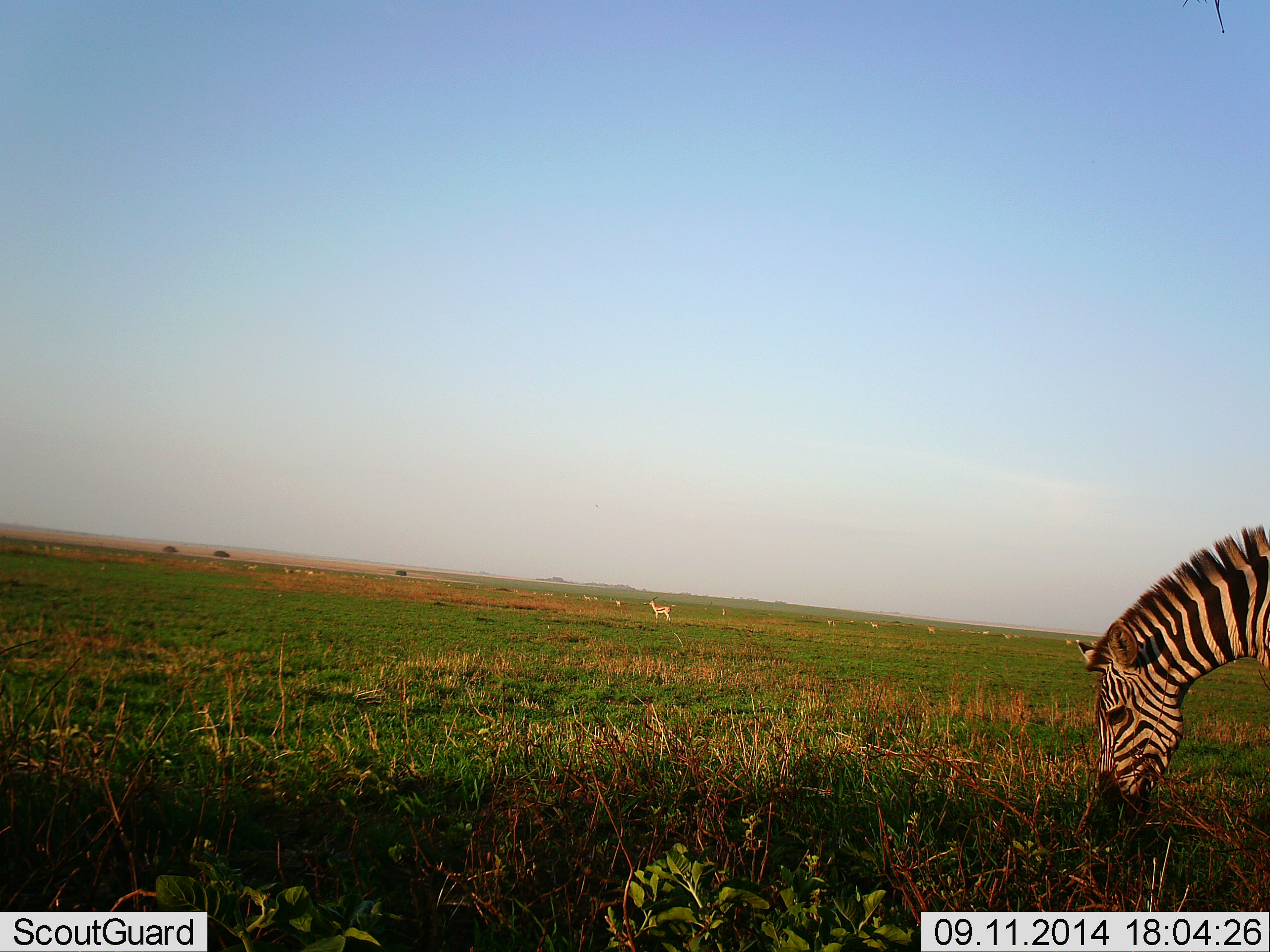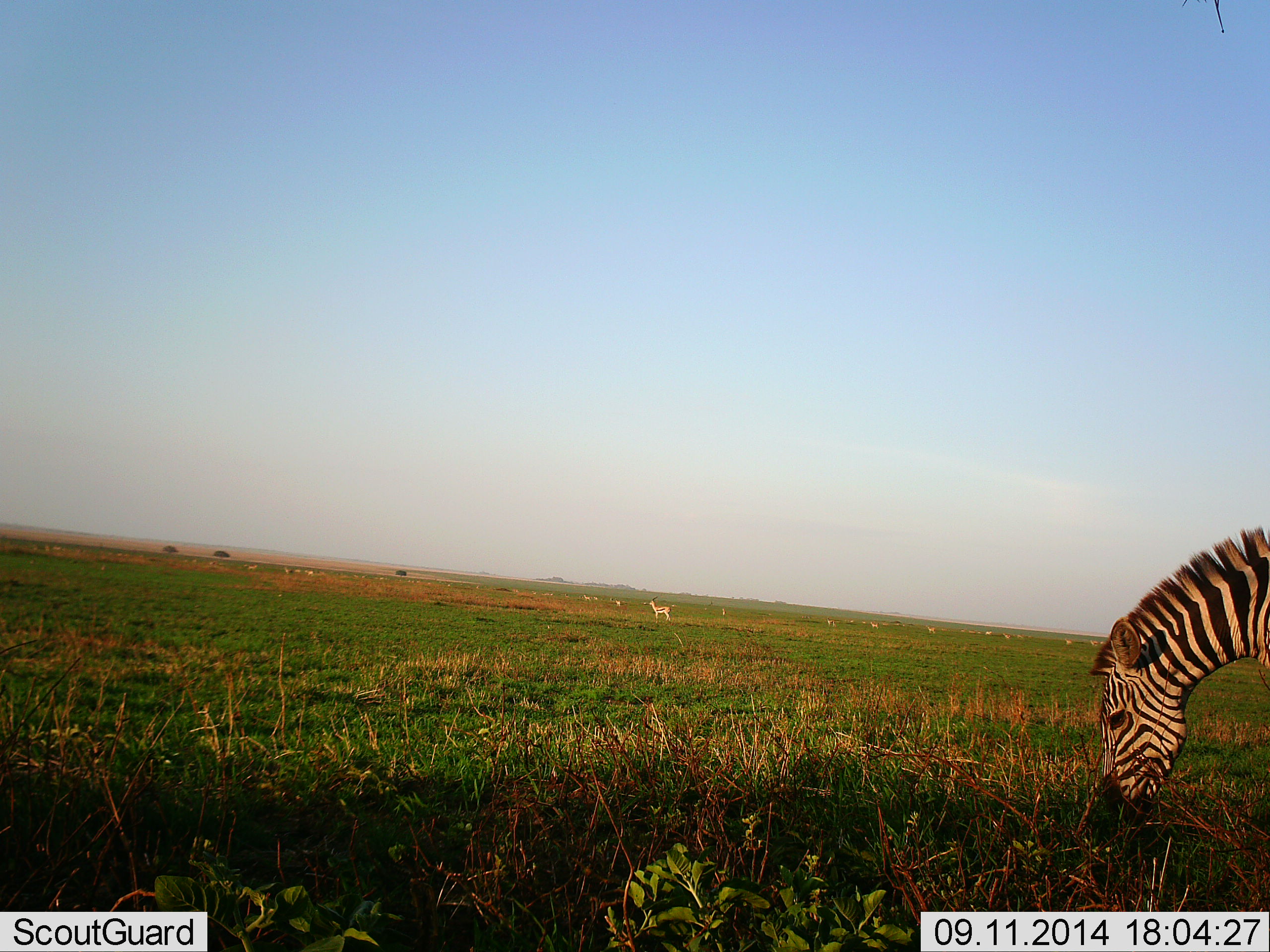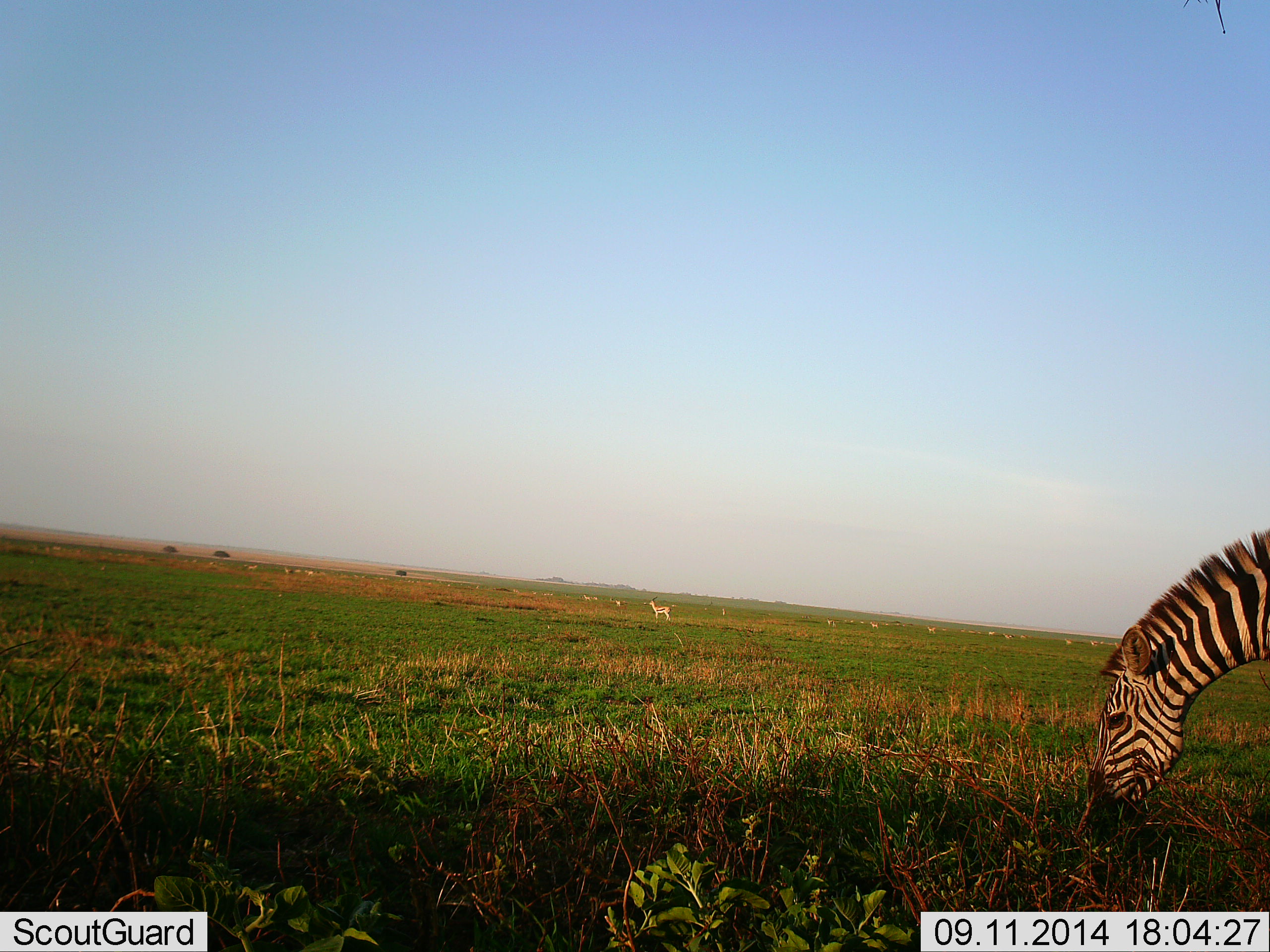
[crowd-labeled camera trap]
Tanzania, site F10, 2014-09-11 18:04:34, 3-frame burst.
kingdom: Animalia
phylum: Chordata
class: Mammalia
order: Perissodactyla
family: Equidae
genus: Equus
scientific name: Equus quagga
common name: plains zebra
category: zebra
Zebra (plains zebra) (Equus quagga), count 1. Behavior (volunteer vote fractions): standing 16%, resting 0%, moving 0%, interacting 0%. Young present (vote fraction): 0%. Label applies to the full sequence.